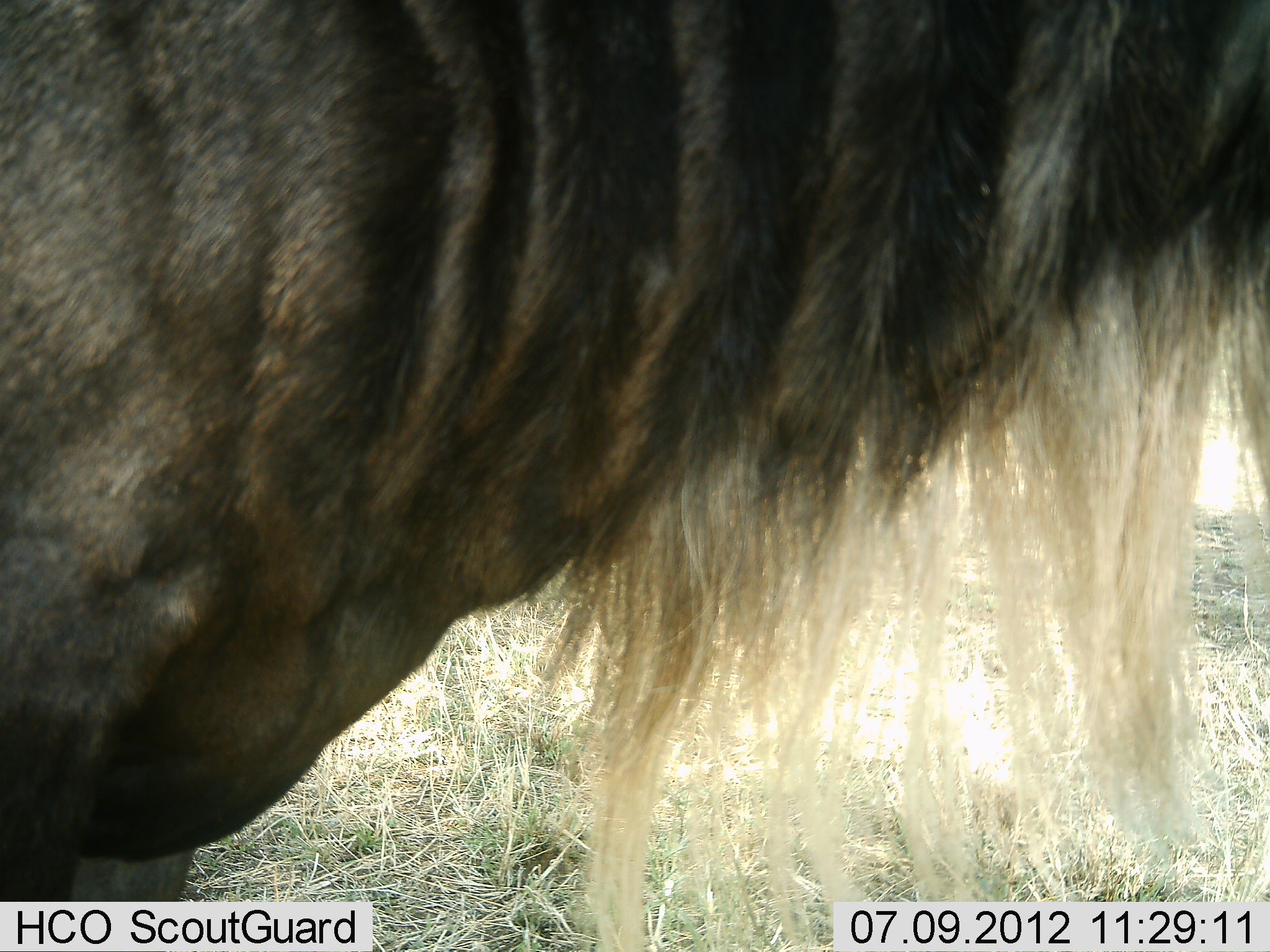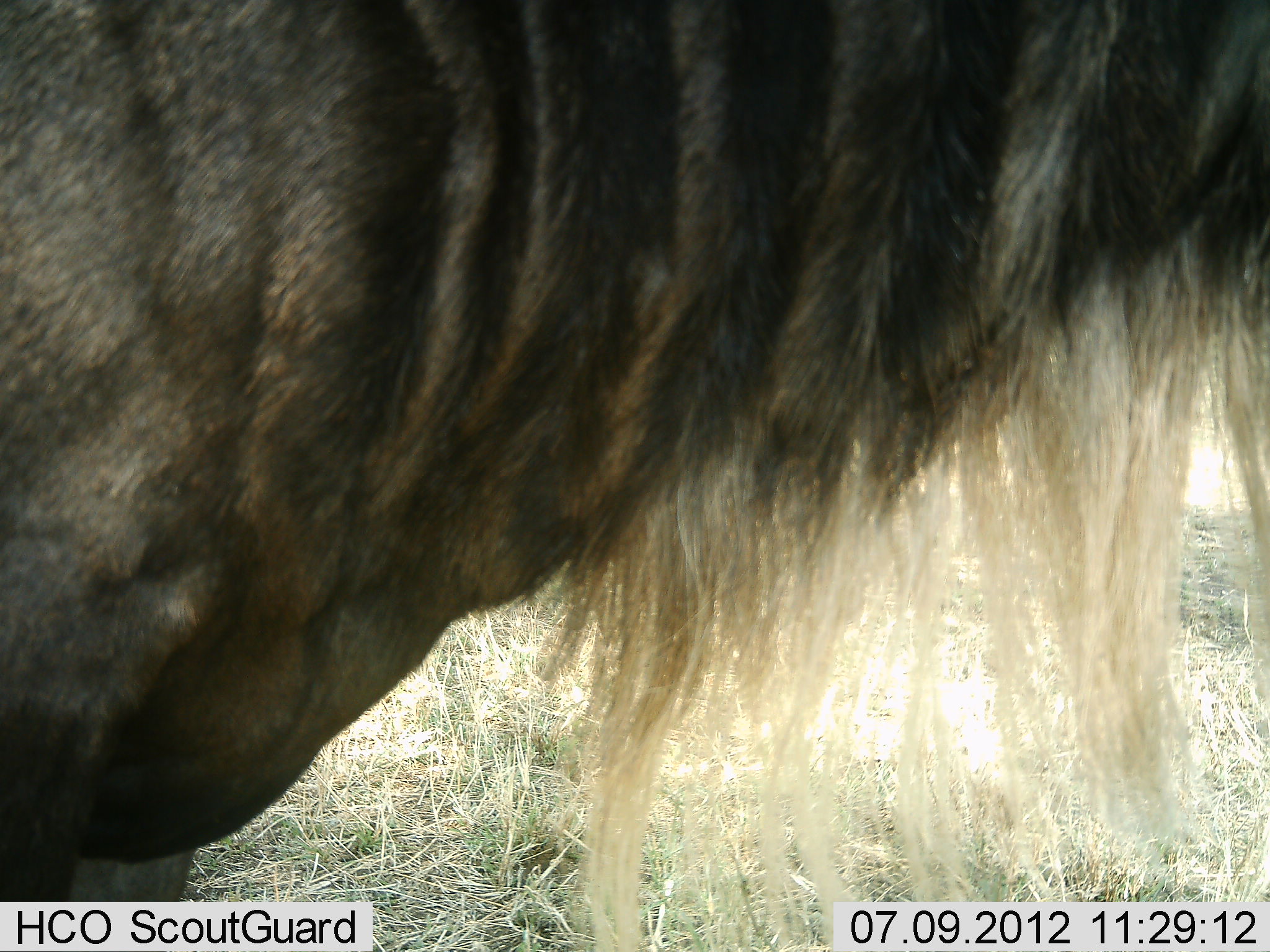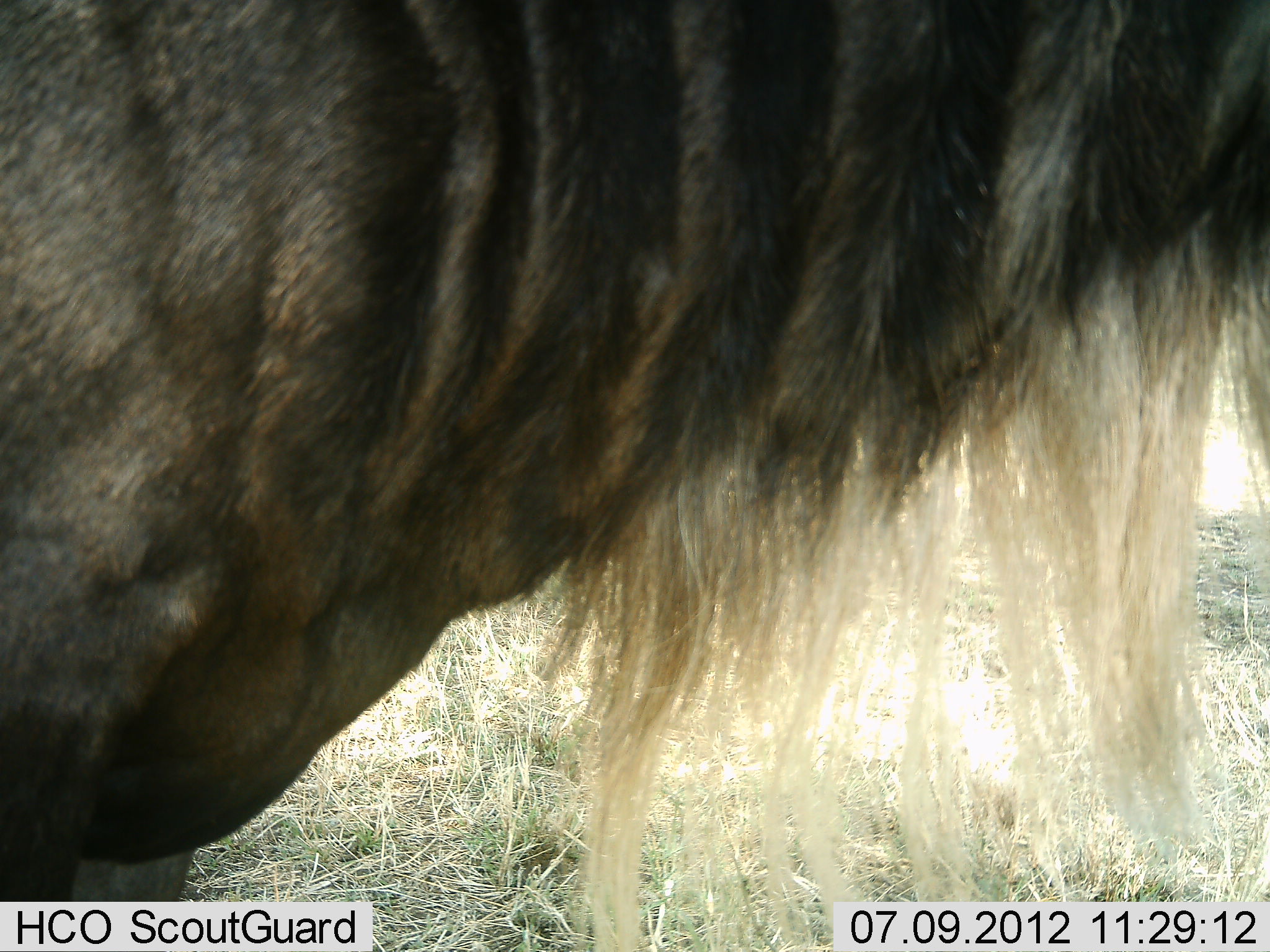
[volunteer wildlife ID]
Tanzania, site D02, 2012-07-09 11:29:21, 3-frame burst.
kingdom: Animalia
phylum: Chordata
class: Mammalia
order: Artiodactyla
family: Bovidae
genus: Connochaetes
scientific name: Connochaetes taurinus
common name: blue wildebeest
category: wildebeest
Wildebeest (blue wildebeest) (Connochaetes taurinus), count 1. Behavior (volunteer vote fractions): standing 100%, resting 0%, moving 0%, interacting 0%. Young present (vote fraction): 0%. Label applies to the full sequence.